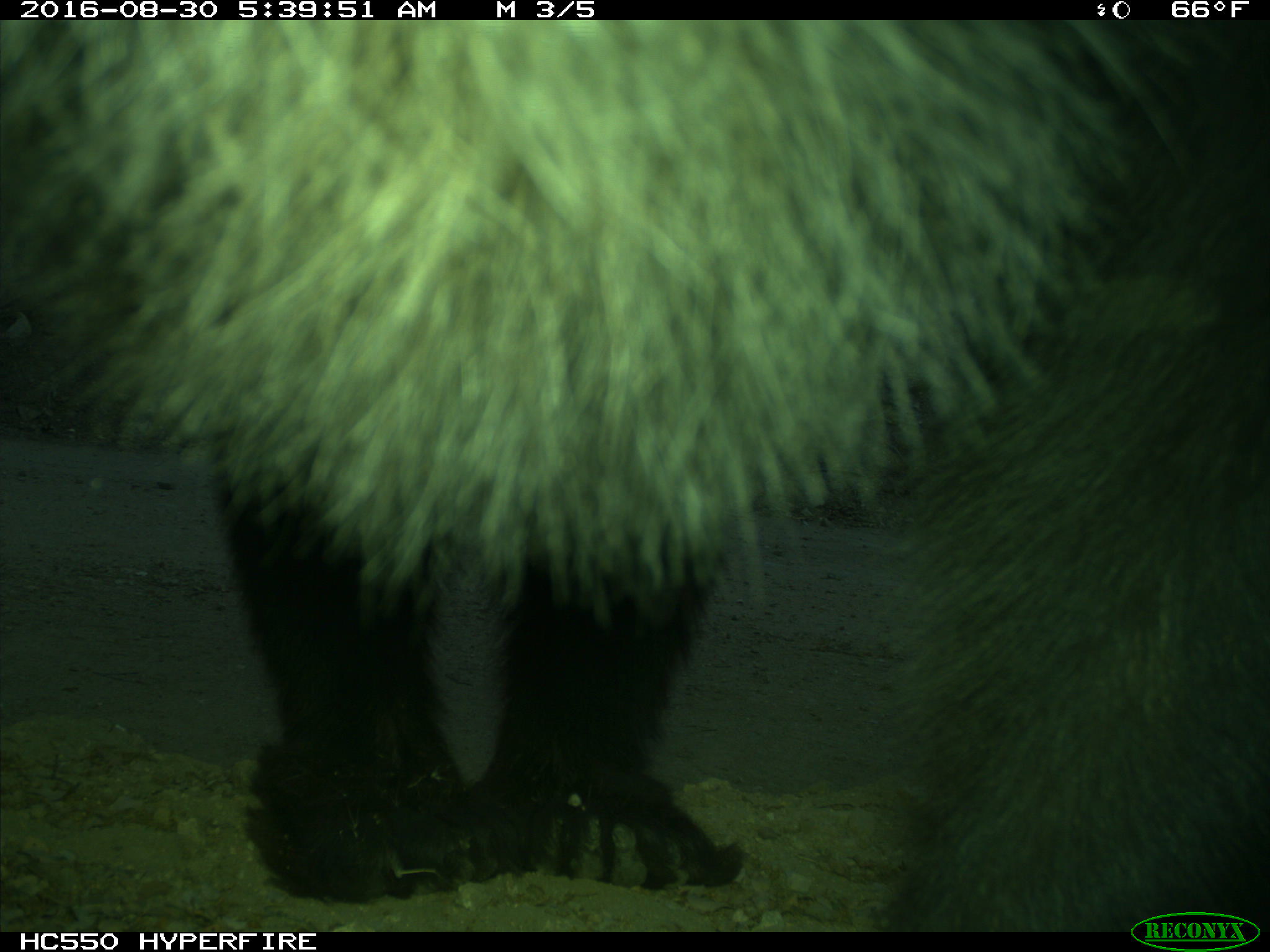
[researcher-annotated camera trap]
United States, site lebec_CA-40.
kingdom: Animalia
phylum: Chordata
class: Mammalia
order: Carnivora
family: Ursidae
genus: Ursus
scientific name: Ursus americanus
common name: american black bear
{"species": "Ursus americanus (american black bear)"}